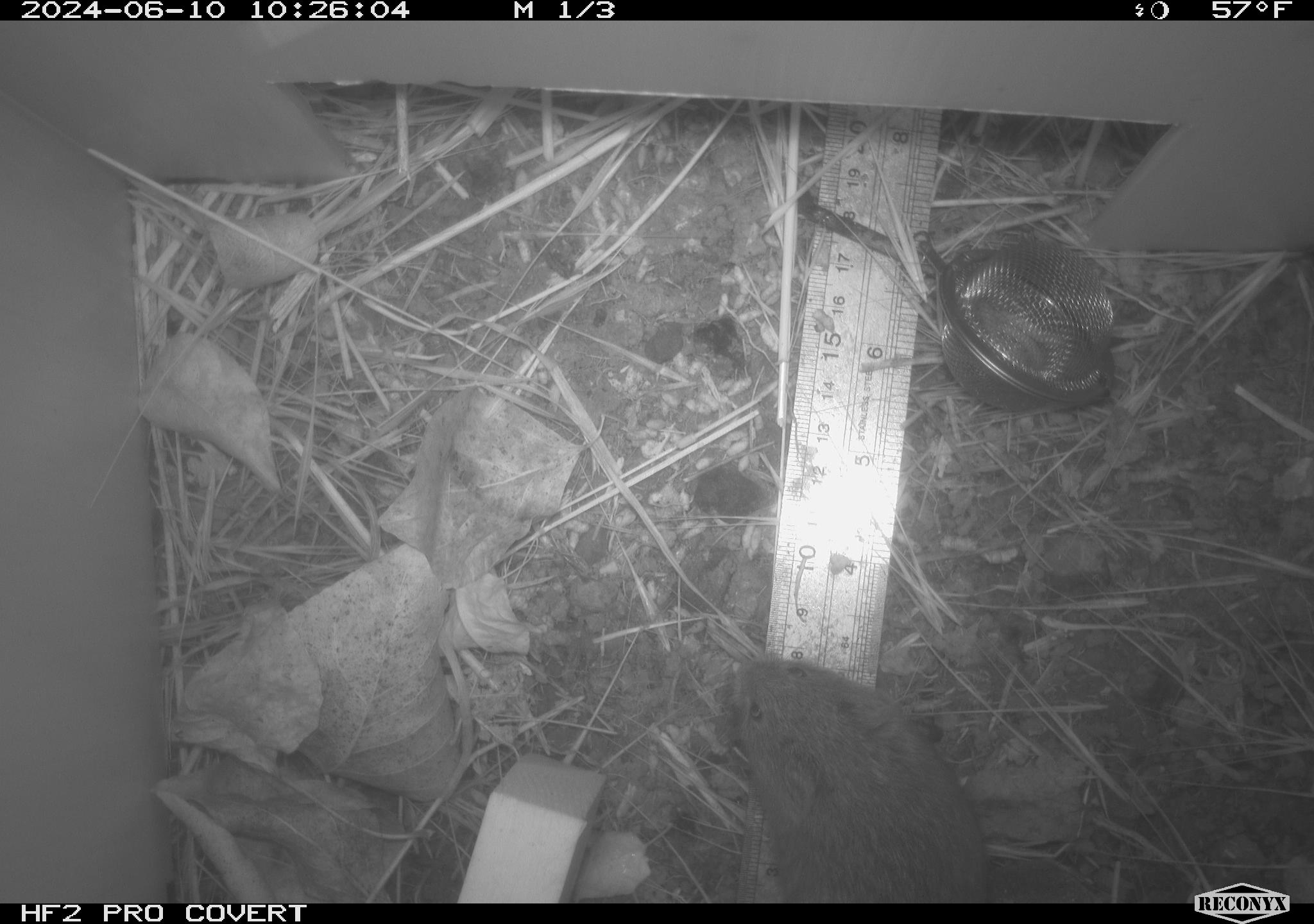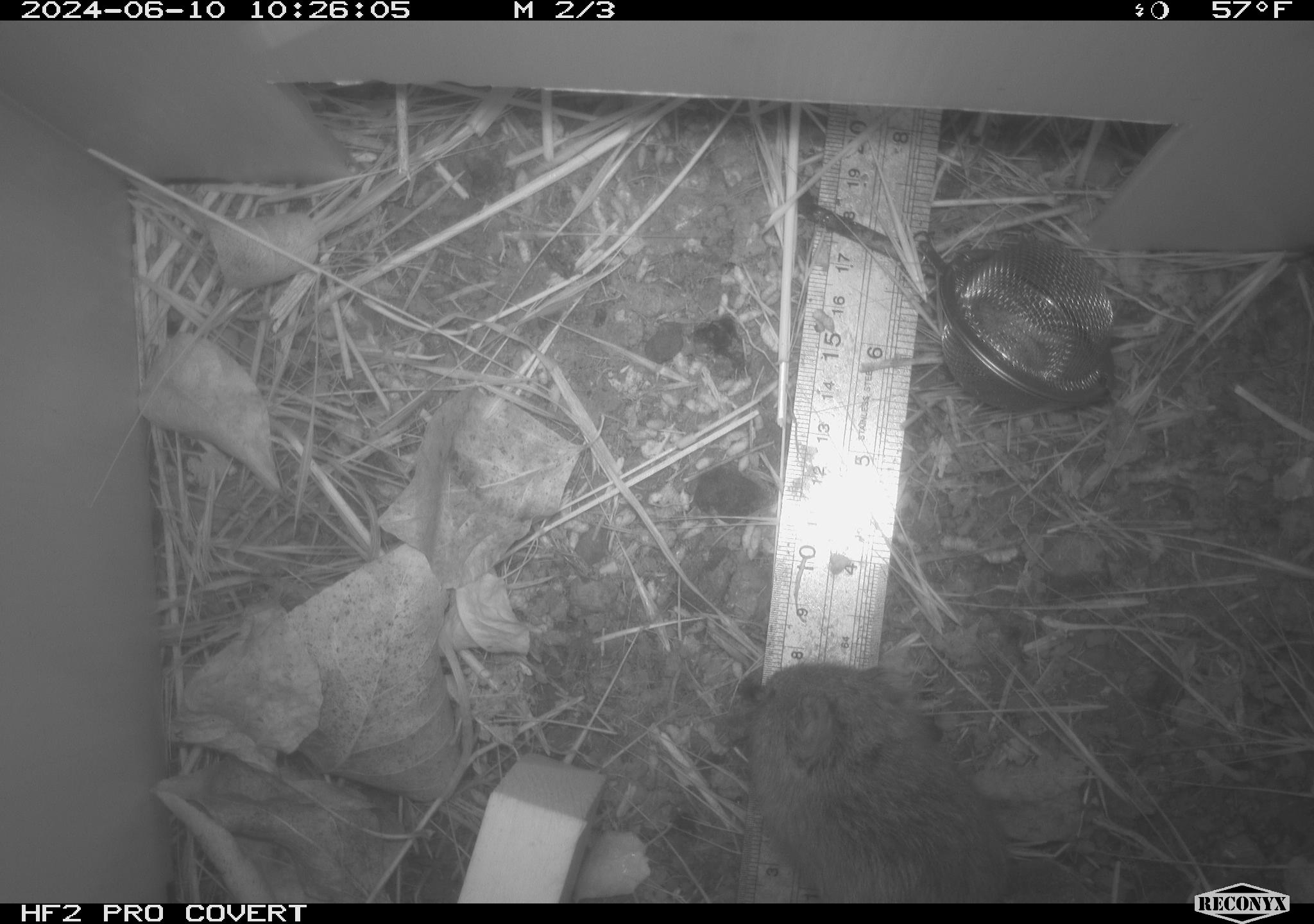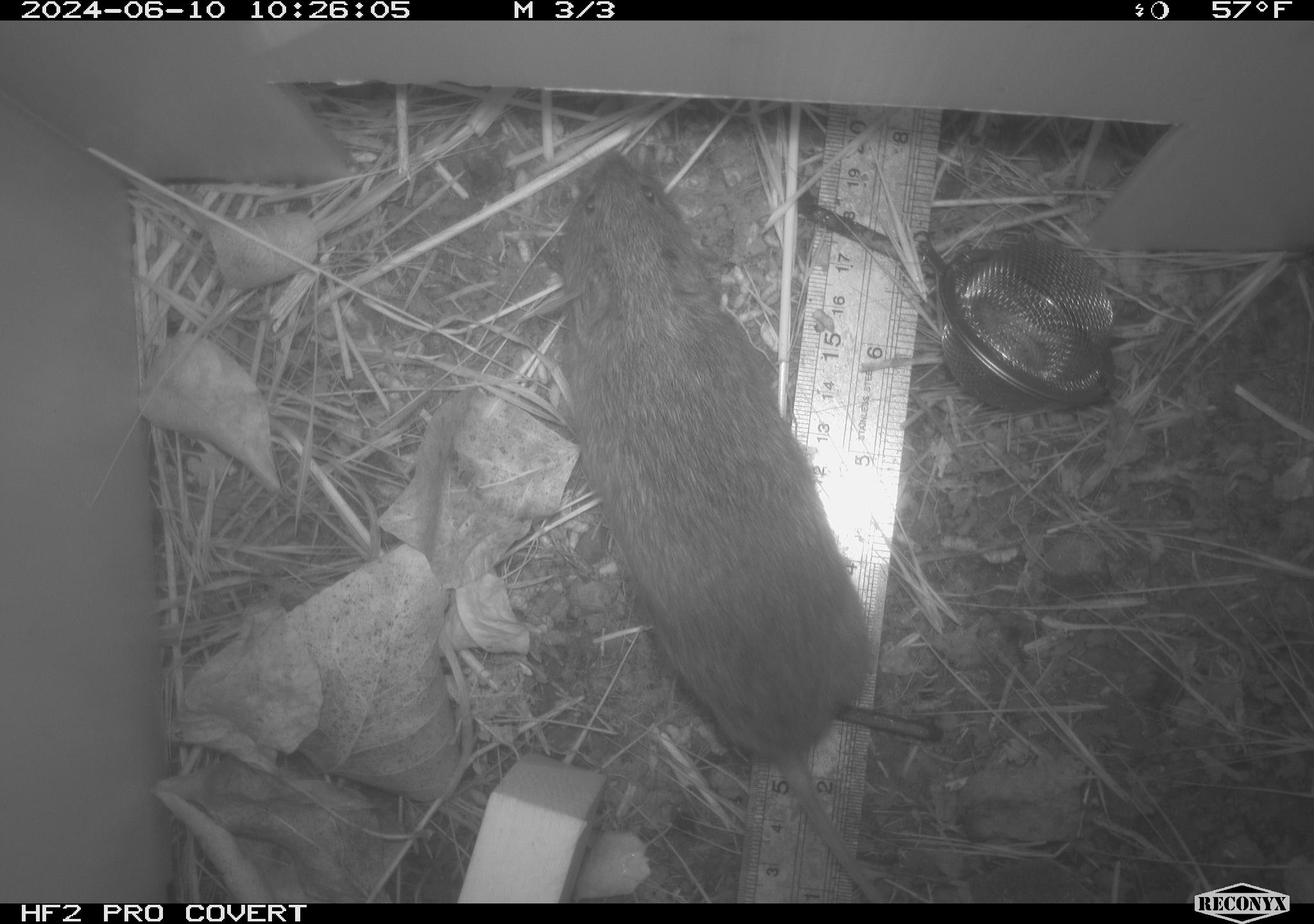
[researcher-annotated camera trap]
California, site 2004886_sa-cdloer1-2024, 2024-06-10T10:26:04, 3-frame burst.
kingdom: Animalia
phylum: Chordata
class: Mammalia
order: Rodentia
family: Cricetidae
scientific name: Arvicolinae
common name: voles, lemmings, and muskrats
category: arvicolinae subfamily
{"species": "arvicolinae subfamily (voles, lemmings, and muskrats) (Arvicolinae)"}